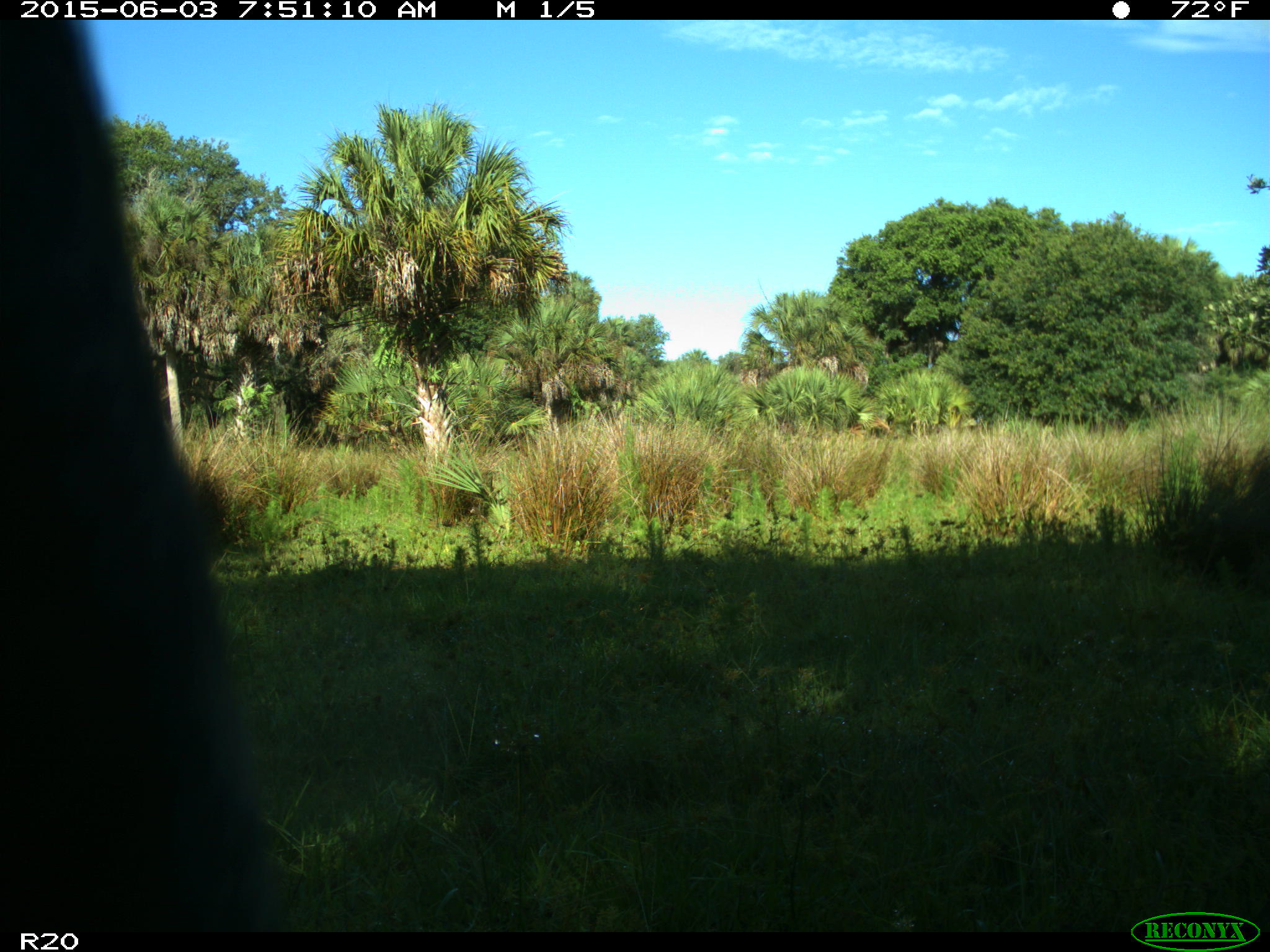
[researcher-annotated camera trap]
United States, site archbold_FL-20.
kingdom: Animalia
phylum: Chordata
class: Mammalia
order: Artiodactyla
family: Bovidae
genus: Bos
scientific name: Bos taurus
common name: domestic cow